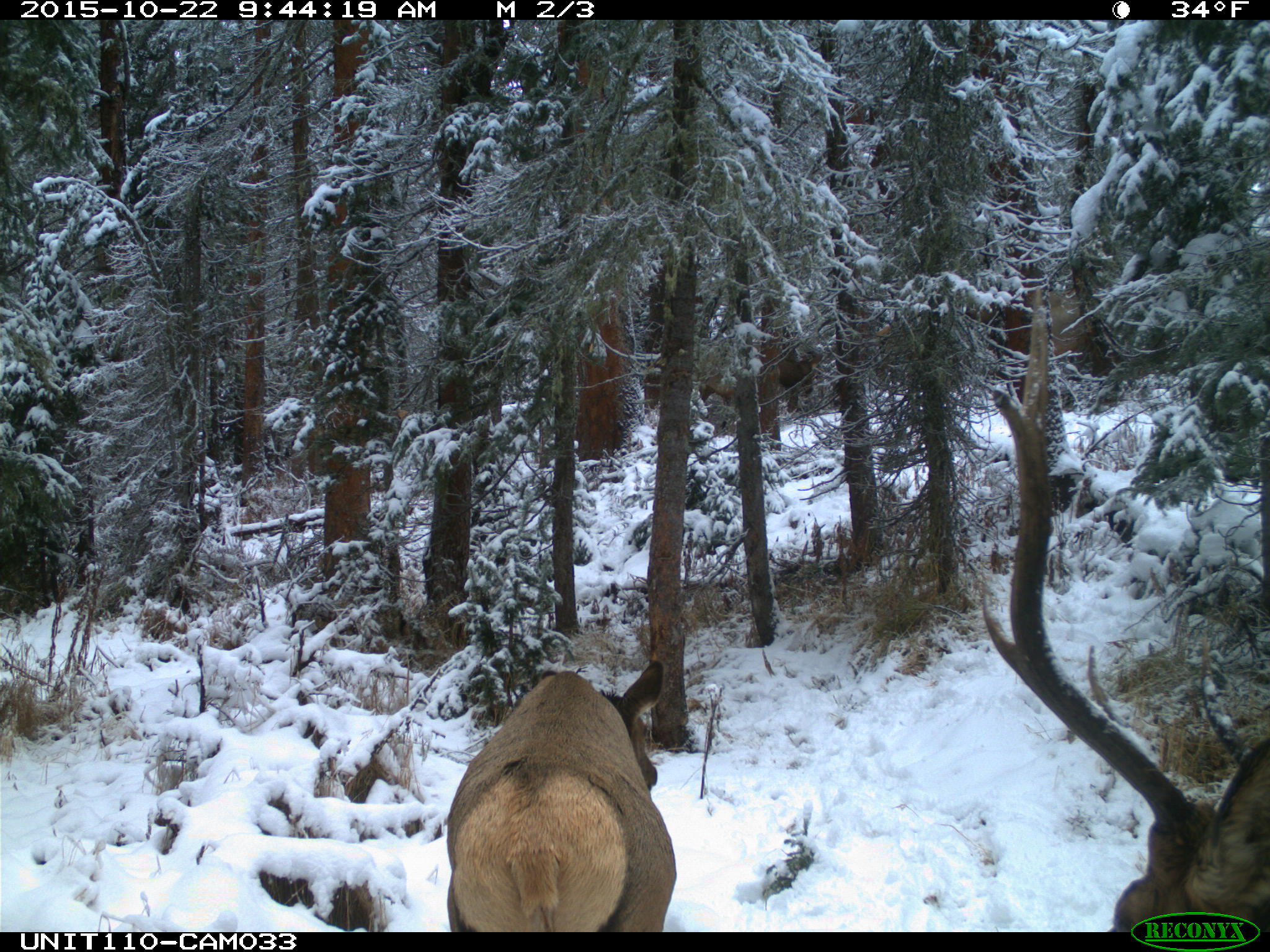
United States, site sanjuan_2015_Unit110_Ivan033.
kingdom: Animalia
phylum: Chordata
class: Mammalia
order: Artiodactyla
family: Cervidae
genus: Cervus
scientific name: Cervus elaphus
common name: red deer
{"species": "Cervus elaphus (red deer)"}